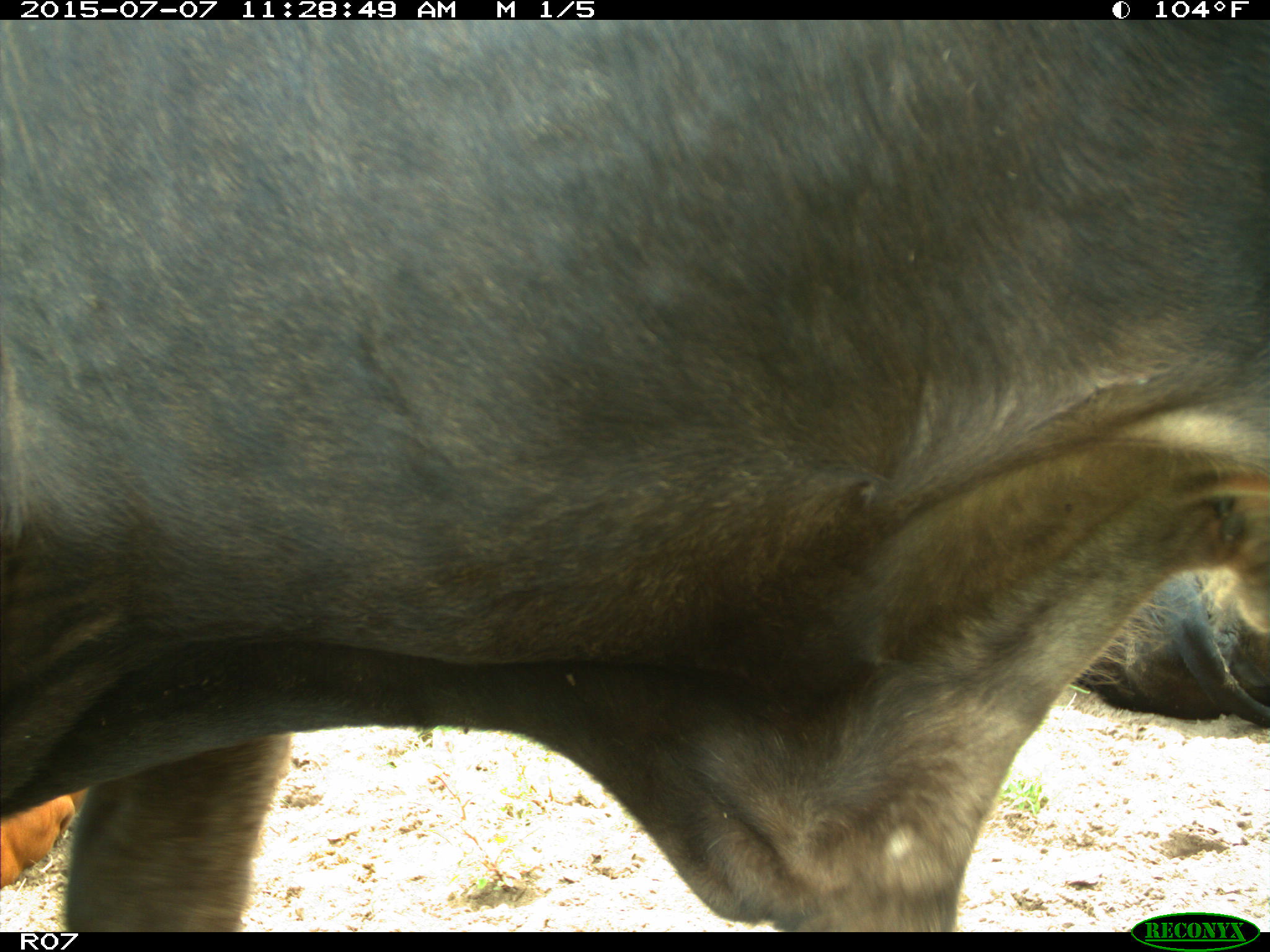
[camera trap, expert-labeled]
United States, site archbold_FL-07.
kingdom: Animalia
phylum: Chordata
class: Mammalia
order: Artiodactyla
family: Bovidae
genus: Bos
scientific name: Bos taurus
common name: domestic cow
Bos taurus (domestic cow).